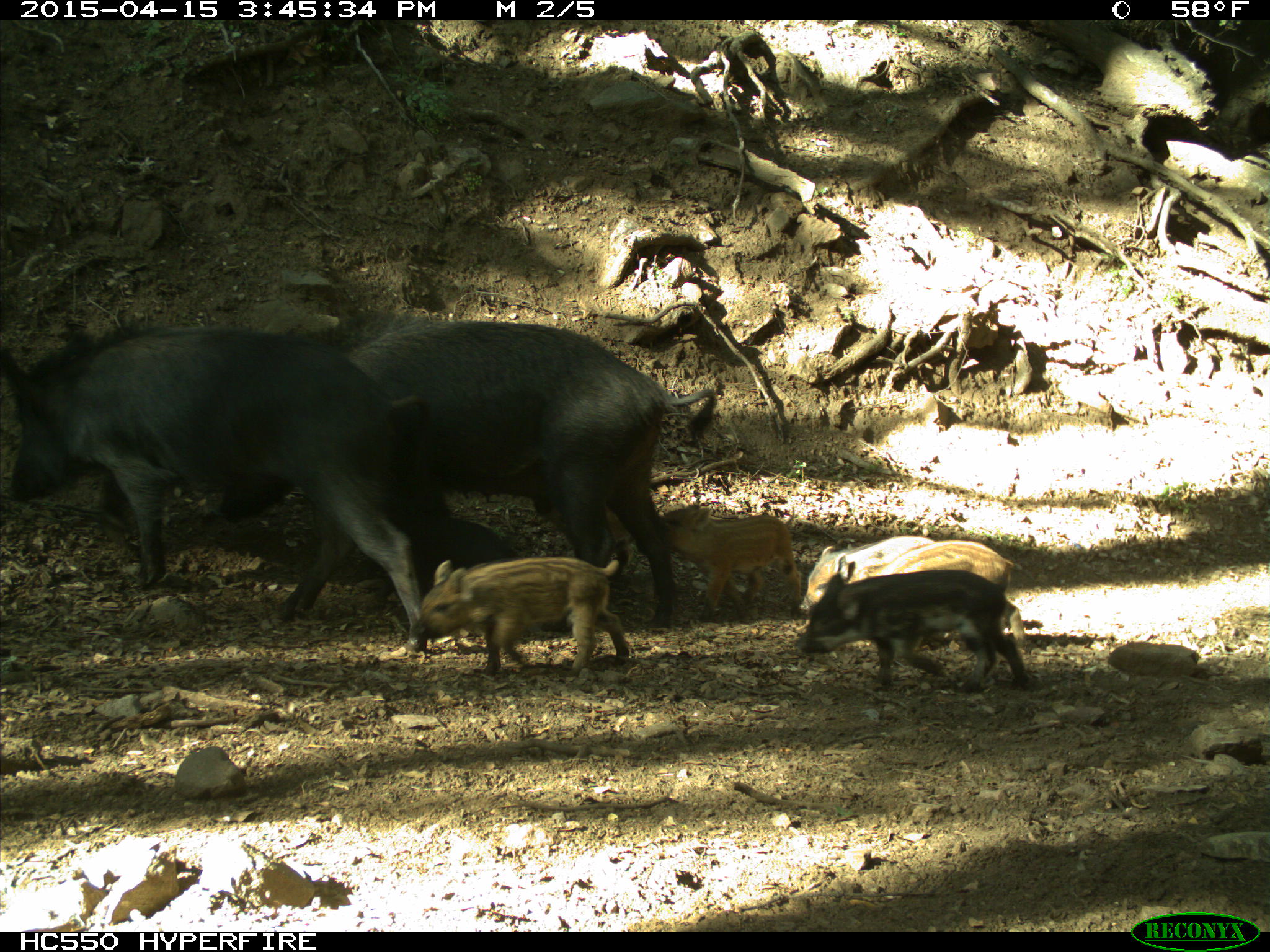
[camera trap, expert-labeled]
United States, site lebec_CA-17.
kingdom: Animalia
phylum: Chordata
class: Mammalia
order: Artiodactyla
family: Suidae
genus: Sus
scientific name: Sus scrofa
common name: wild boar